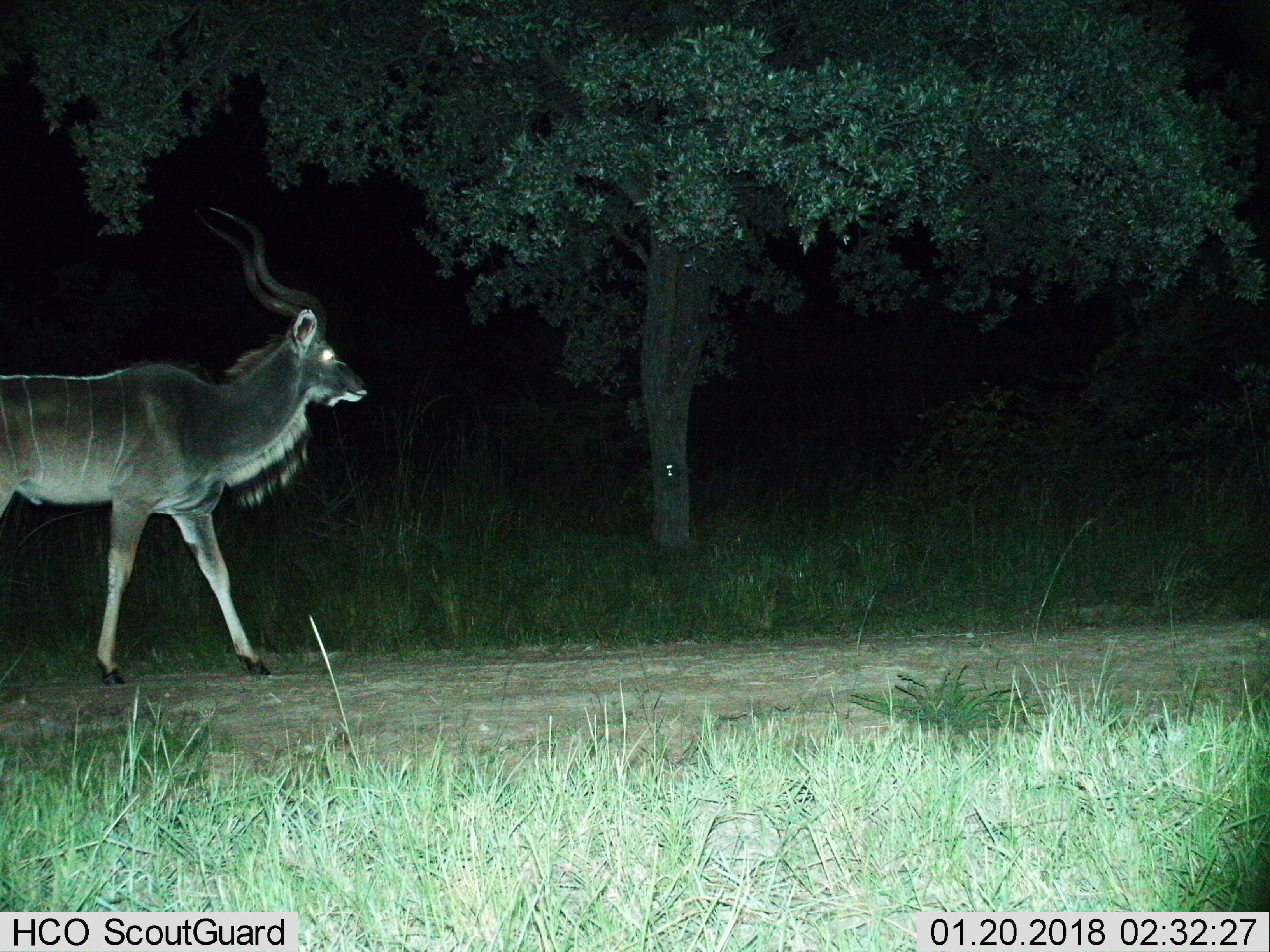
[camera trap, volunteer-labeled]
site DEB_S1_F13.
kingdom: Animalia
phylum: Chordata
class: Mammalia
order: Artiodactyla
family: Bovidae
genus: Tragelaphus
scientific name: Tragelaphus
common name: kudu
Kudu (Tragelaphus), count 1. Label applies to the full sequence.